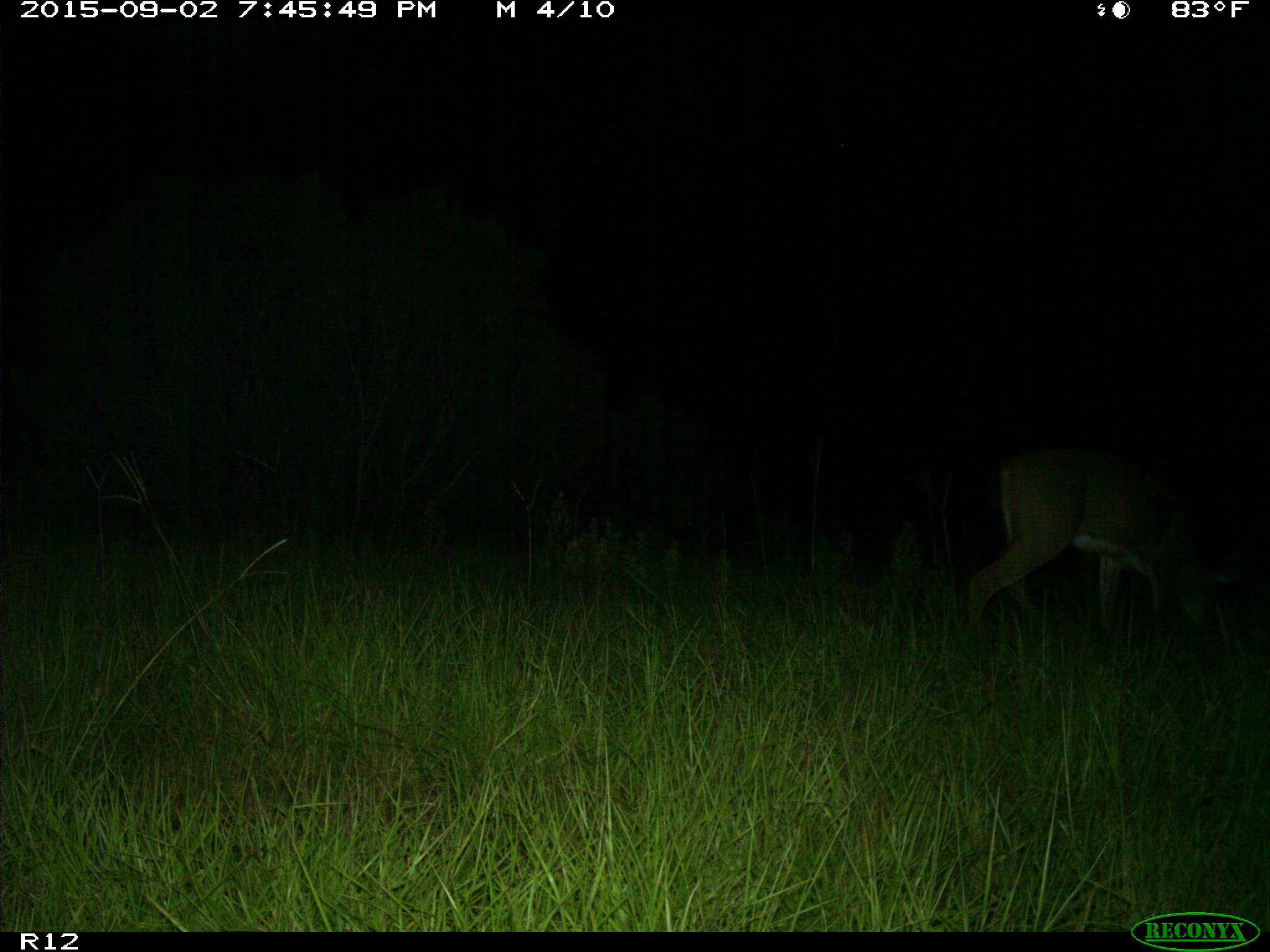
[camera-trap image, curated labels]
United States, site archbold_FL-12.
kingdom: Animalia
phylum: Chordata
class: Mammalia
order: Artiodactyla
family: Cervidae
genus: Odocoileus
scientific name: Odocoileus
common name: deer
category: unidentified deer